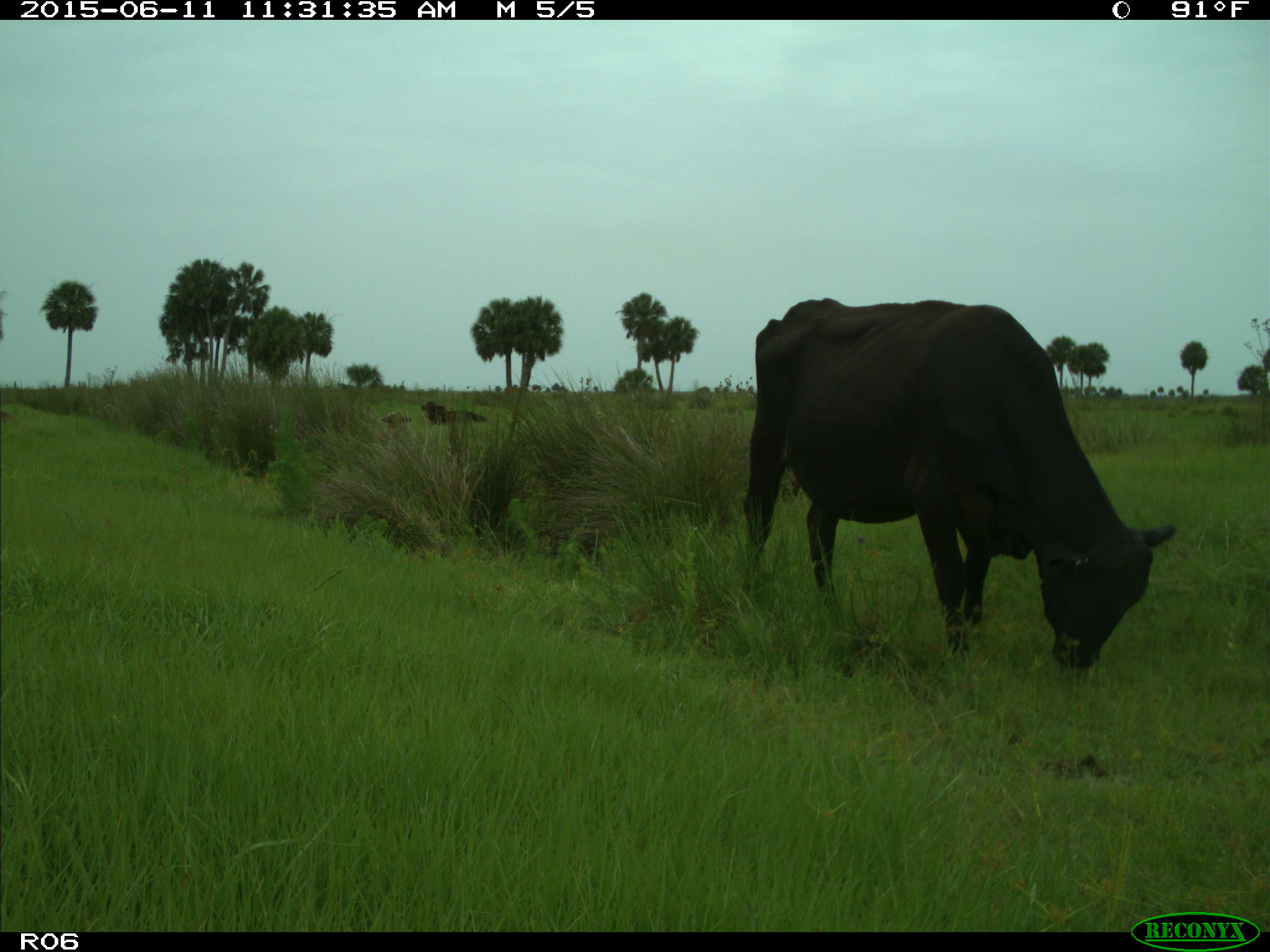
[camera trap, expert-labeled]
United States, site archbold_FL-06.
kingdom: Animalia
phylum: Chordata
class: Mammalia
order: Artiodactyla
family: Bovidae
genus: Bos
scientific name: Bos taurus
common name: domestic cow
Bos taurus (domestic cow).